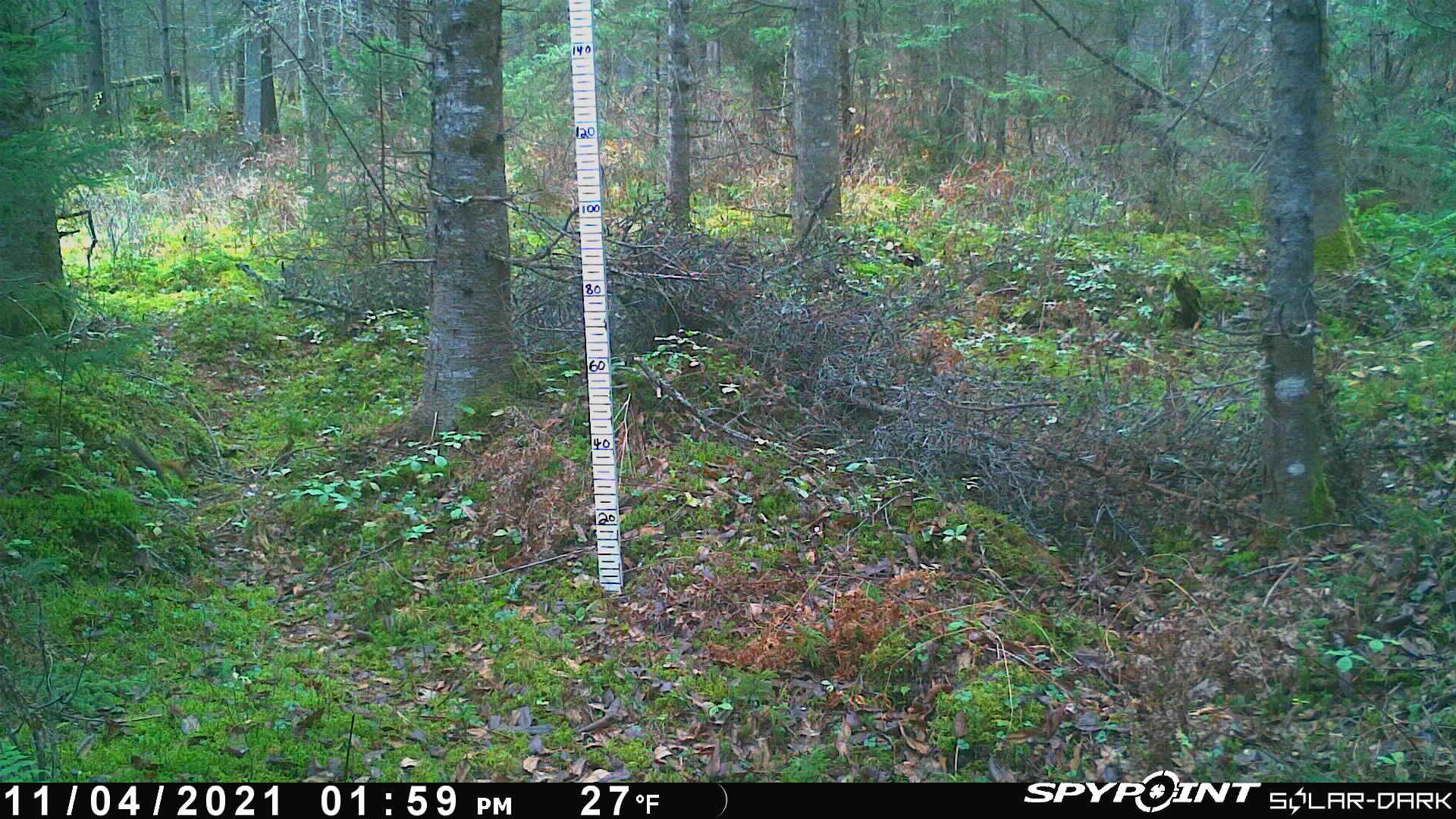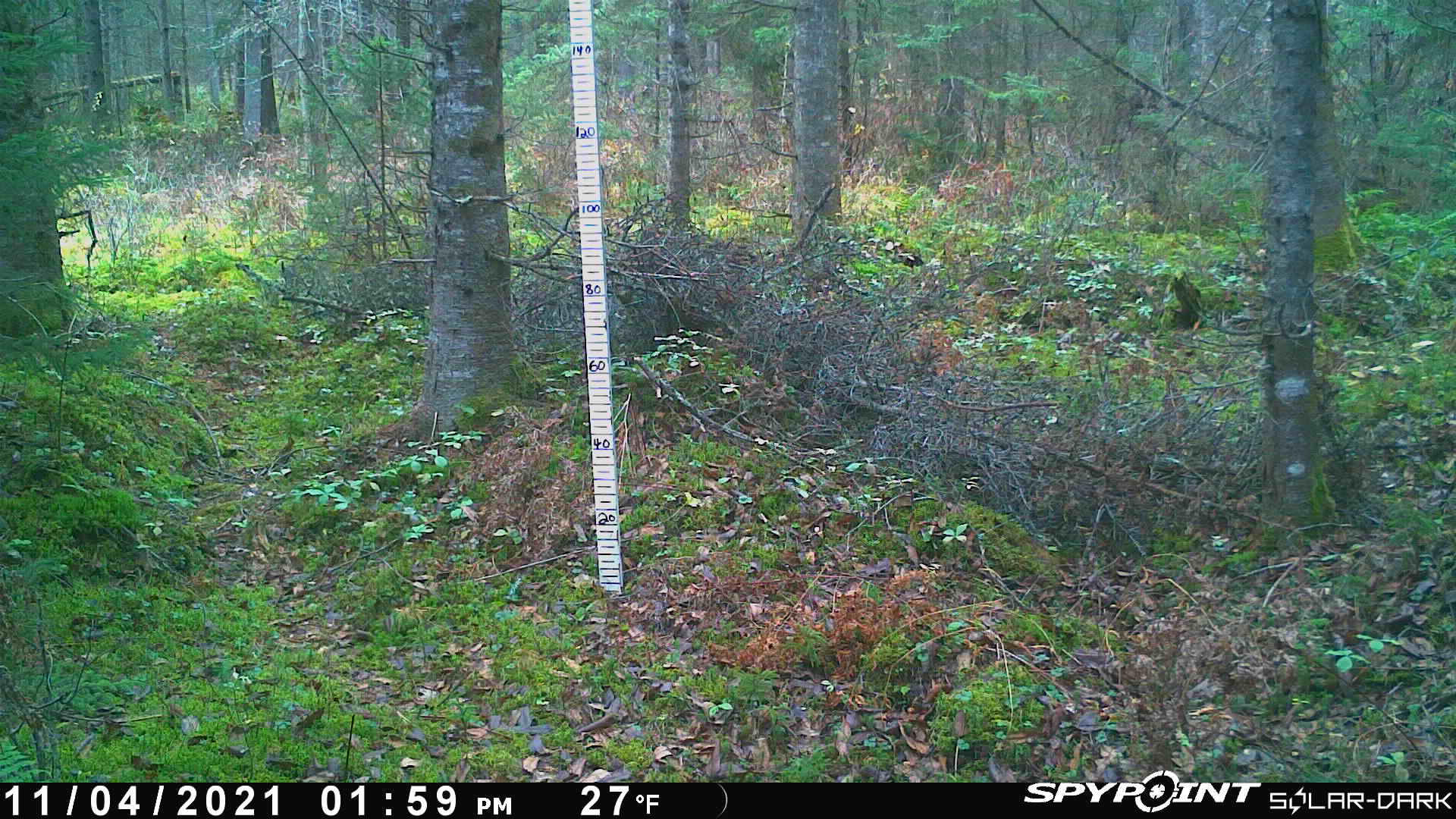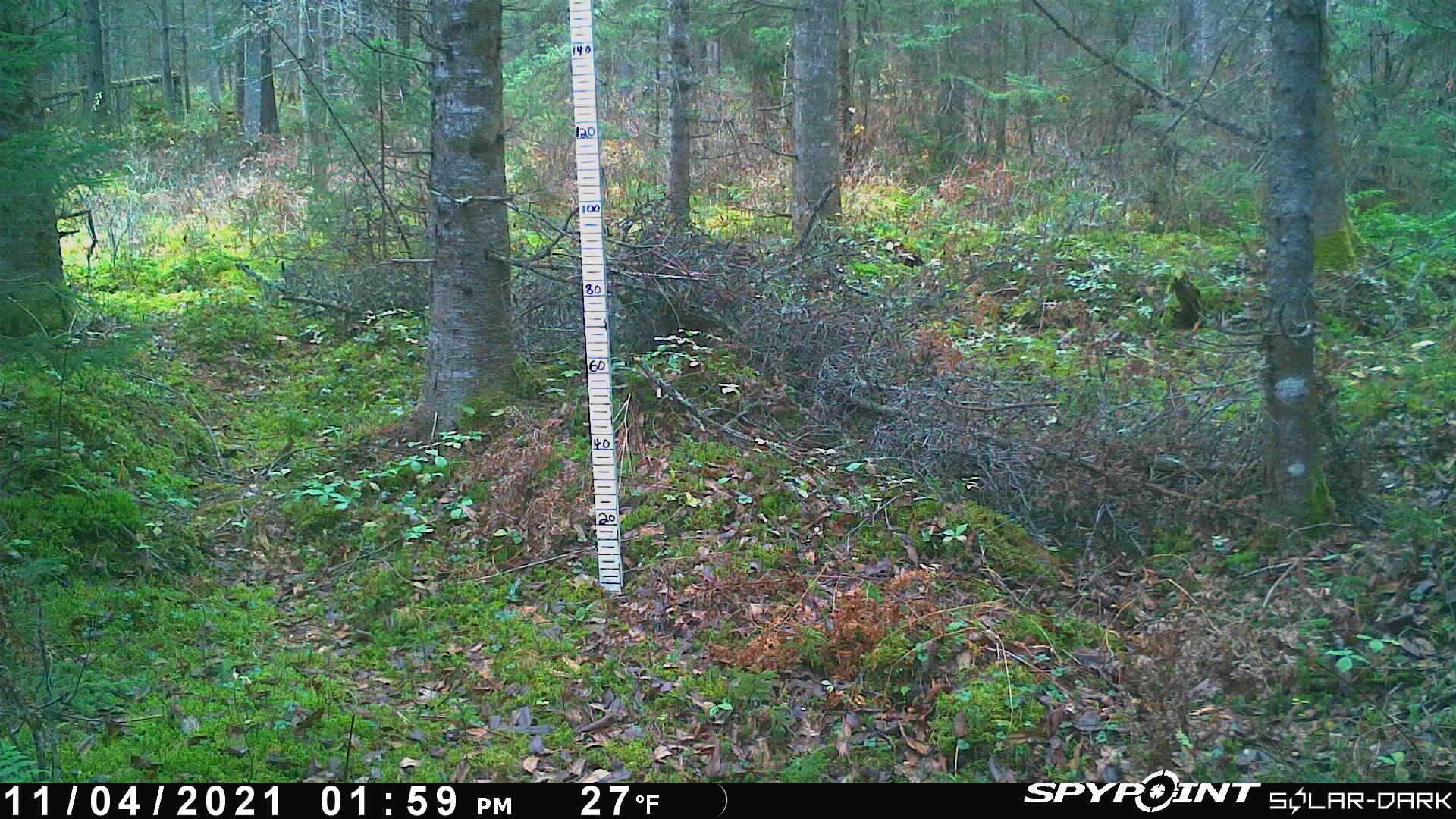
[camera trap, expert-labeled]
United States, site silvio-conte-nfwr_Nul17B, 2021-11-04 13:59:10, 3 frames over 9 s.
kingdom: Animalia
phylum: Chordata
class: Mammalia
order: Rodentia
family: Sciuridae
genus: Tamiasciurus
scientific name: Tamiasciurus hudsonicus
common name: red squirrel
Red squirrel (Tamiasciurus hudsonicus).